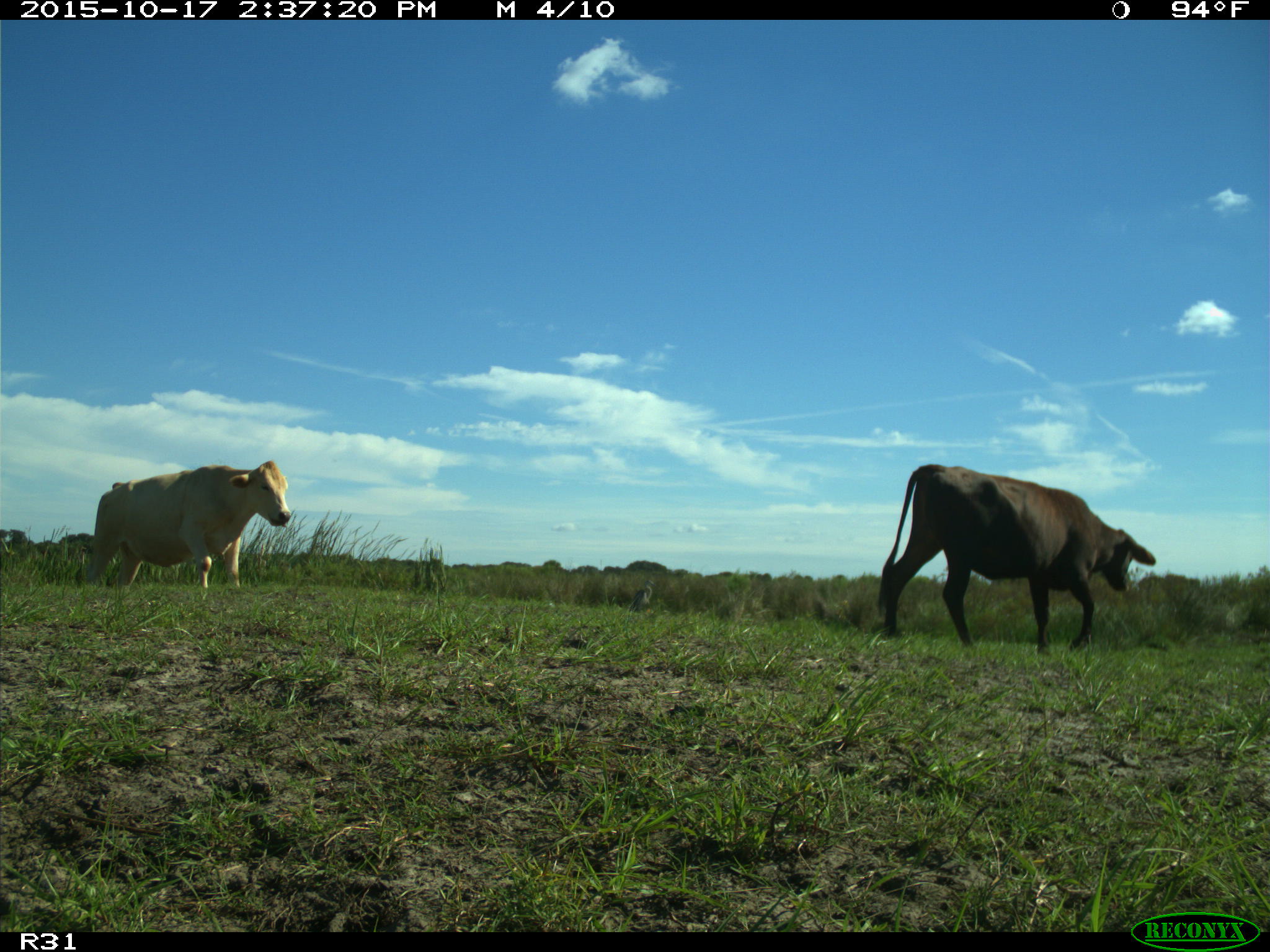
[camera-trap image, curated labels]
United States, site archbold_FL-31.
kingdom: Animalia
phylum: Chordata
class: Mammalia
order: Artiodactyla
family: Bovidae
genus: Bos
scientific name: Bos taurus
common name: domestic cow